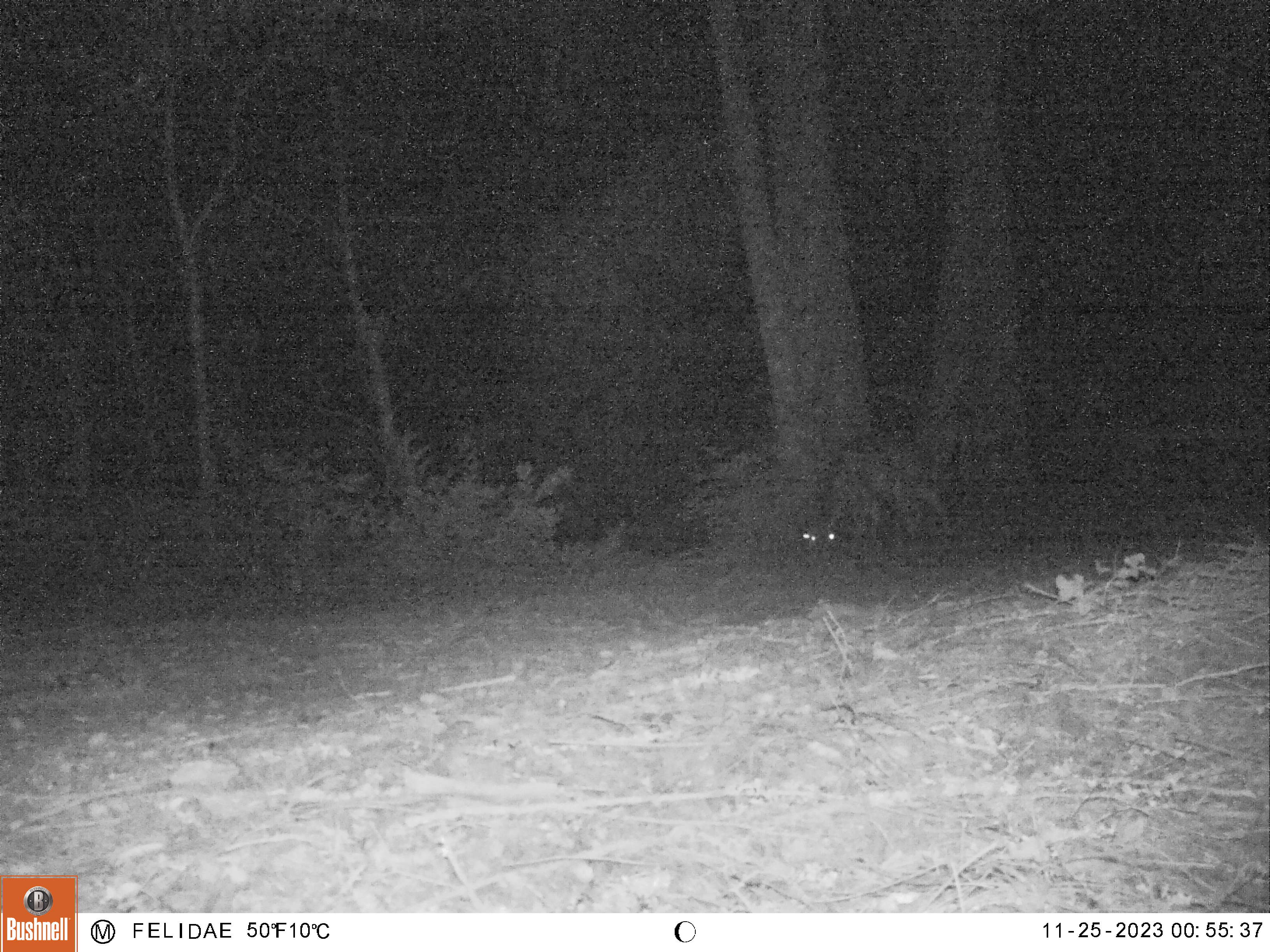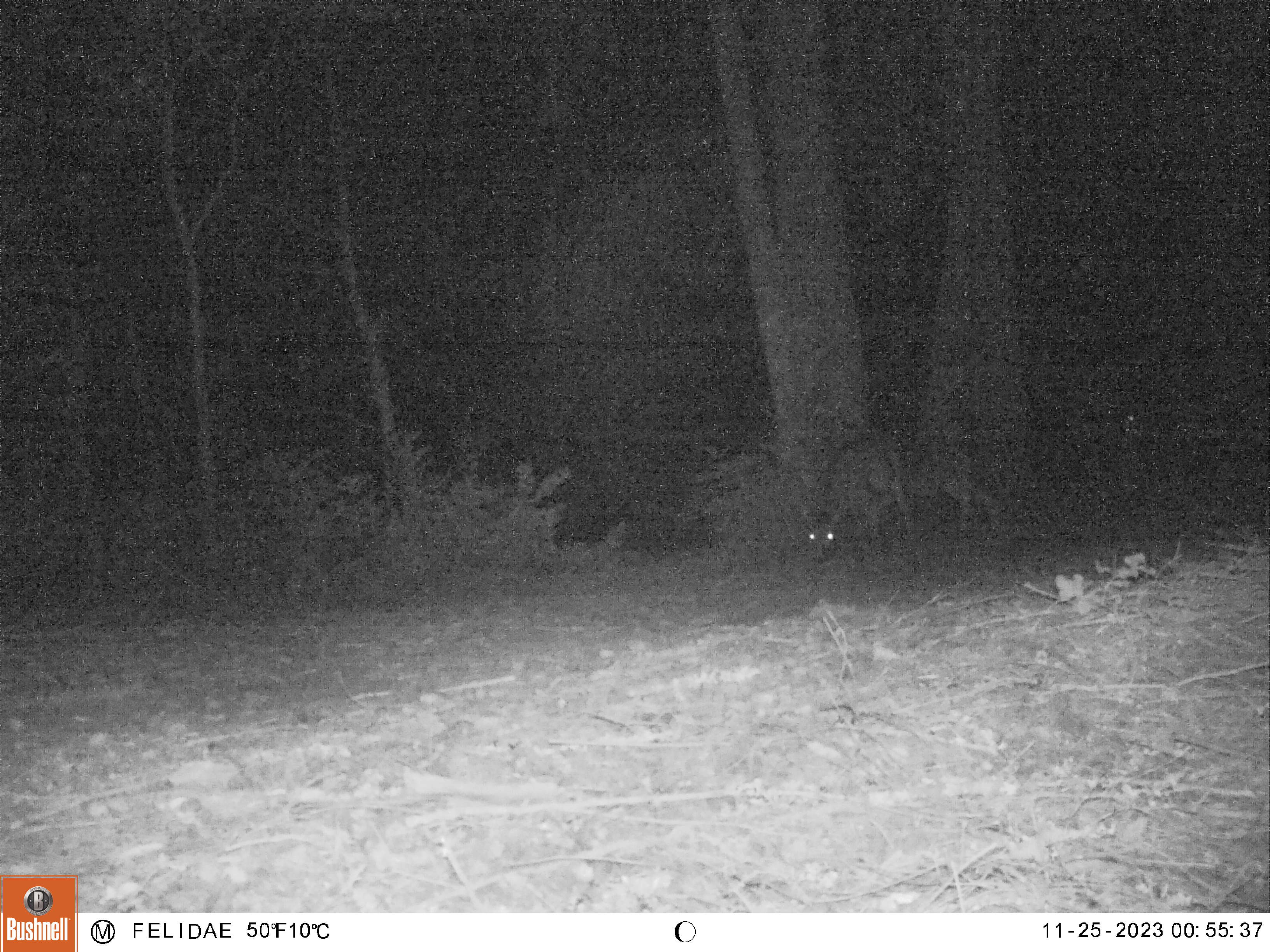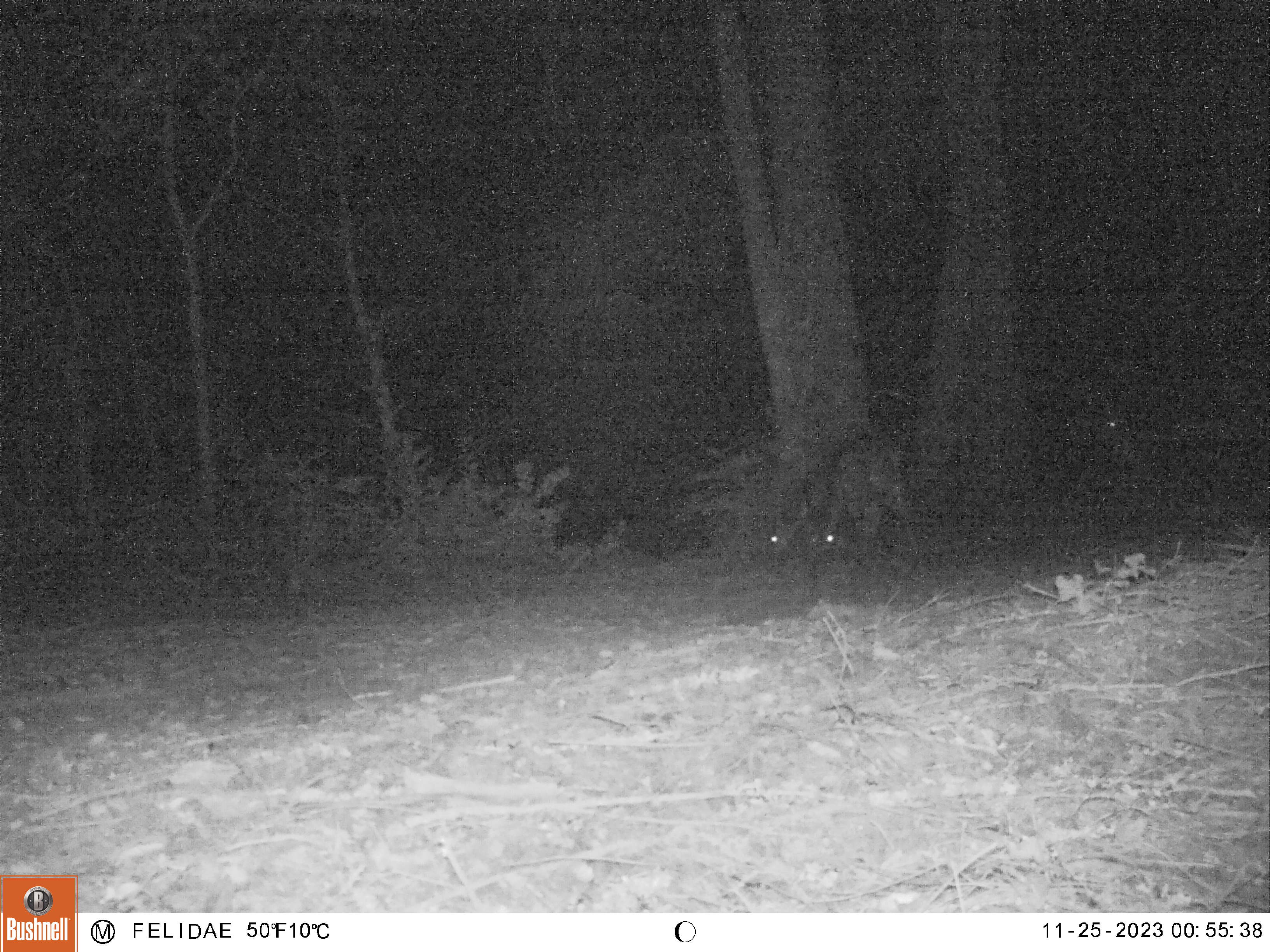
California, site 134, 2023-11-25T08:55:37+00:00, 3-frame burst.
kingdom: Animalia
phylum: Chordata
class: Mammalia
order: Artiodactyla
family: Cervidae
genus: Odocoileus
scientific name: Odocoileus hemionus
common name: mule deer